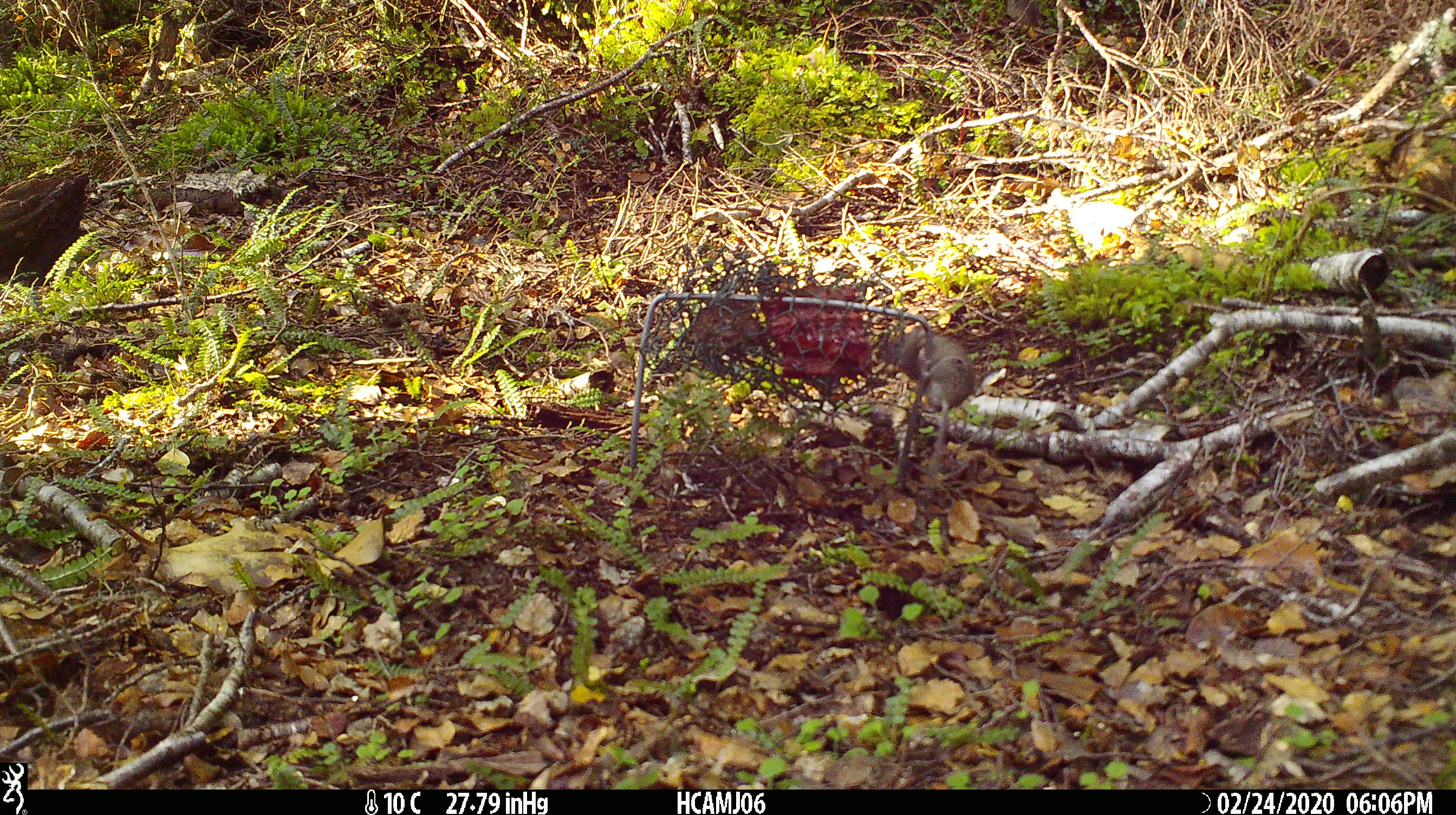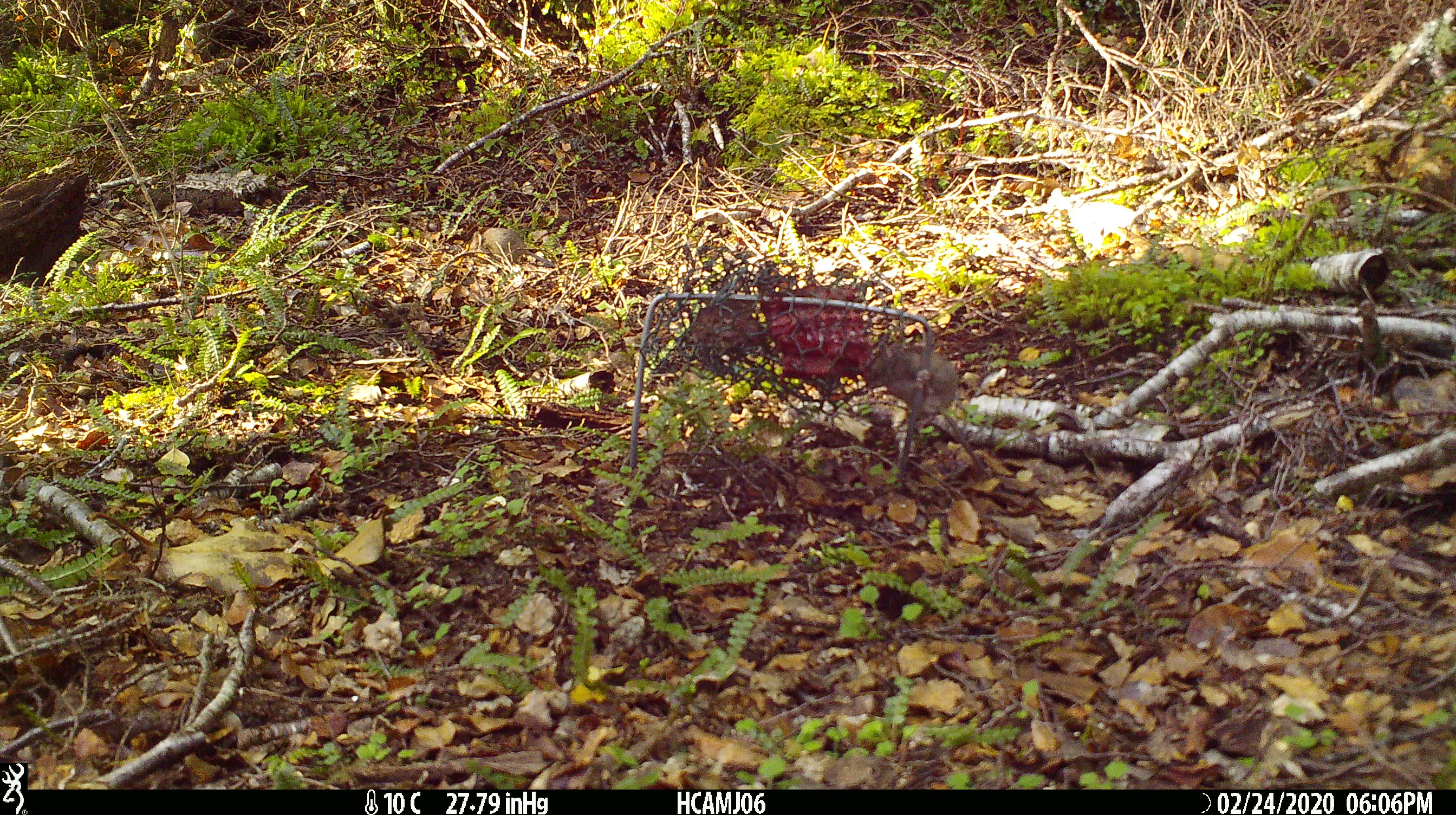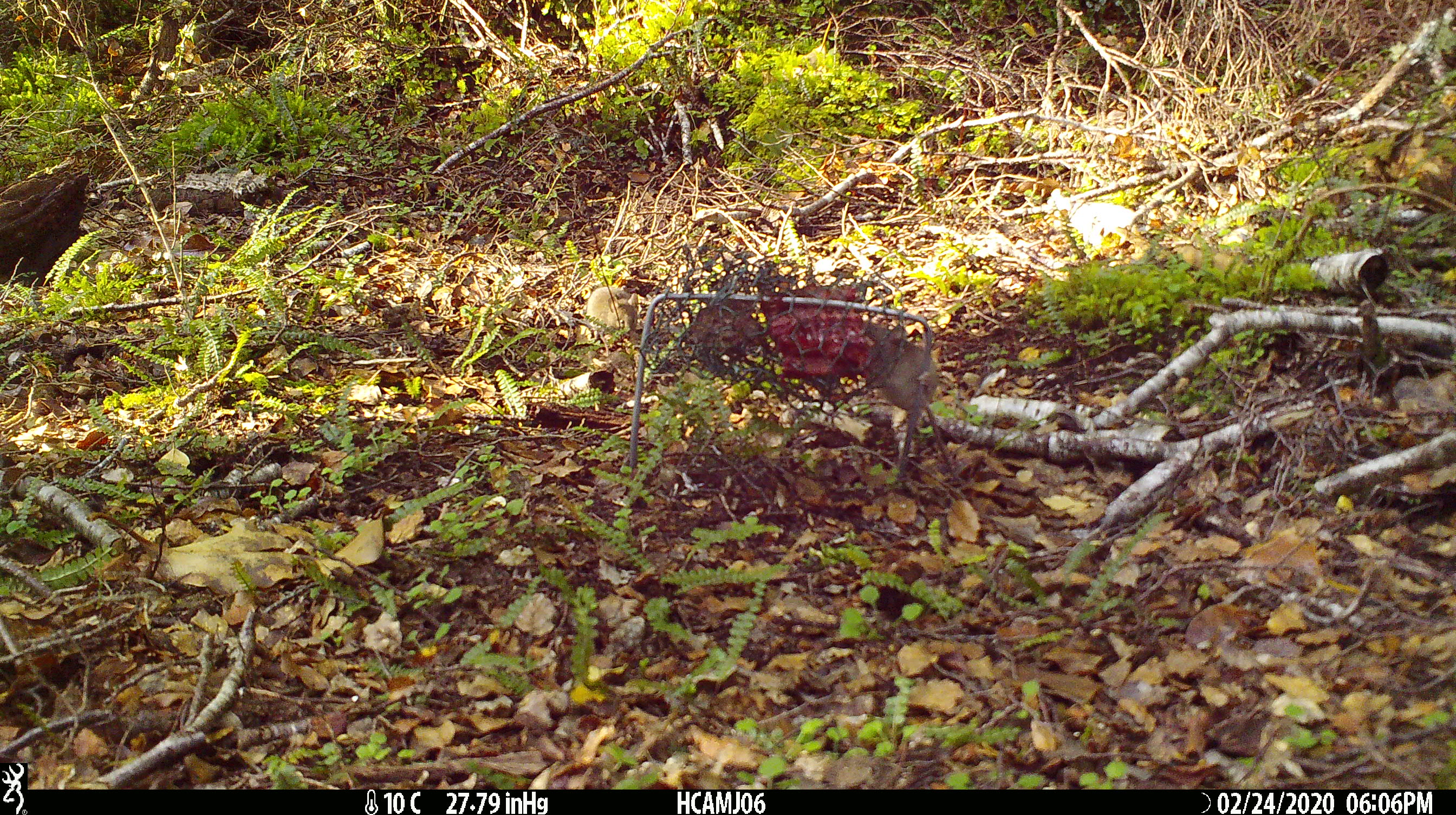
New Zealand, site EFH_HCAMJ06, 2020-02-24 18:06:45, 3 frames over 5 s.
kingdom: Animalia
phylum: Chordata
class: Mammalia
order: Rodentia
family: Muridae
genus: Mus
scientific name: Mus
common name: mouse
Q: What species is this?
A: Mouse (Mus).